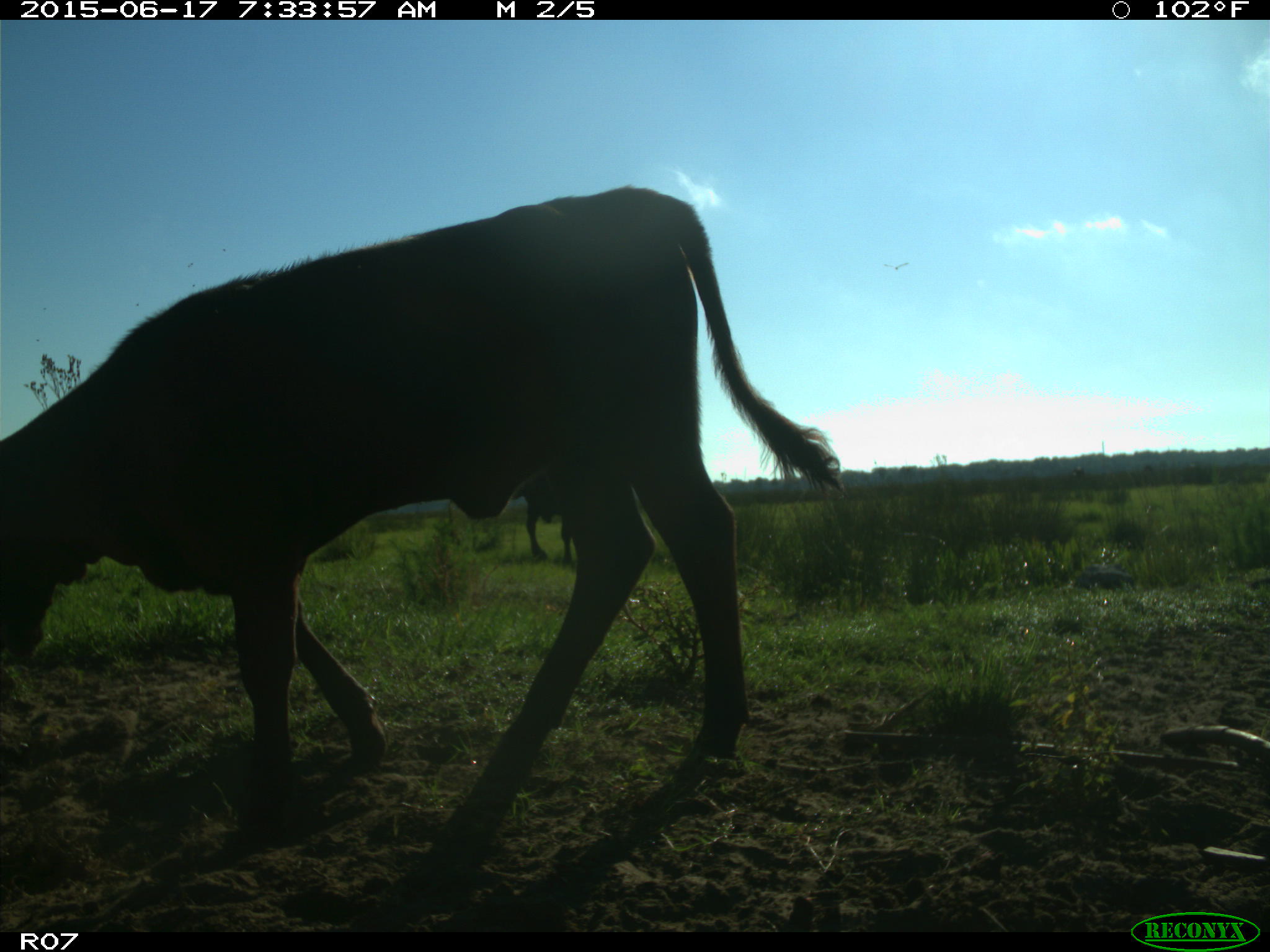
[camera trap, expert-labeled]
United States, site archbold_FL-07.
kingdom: Animalia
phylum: Chordata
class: Mammalia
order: Artiodactyla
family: Bovidae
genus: Bos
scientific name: Bos taurus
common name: domestic cow